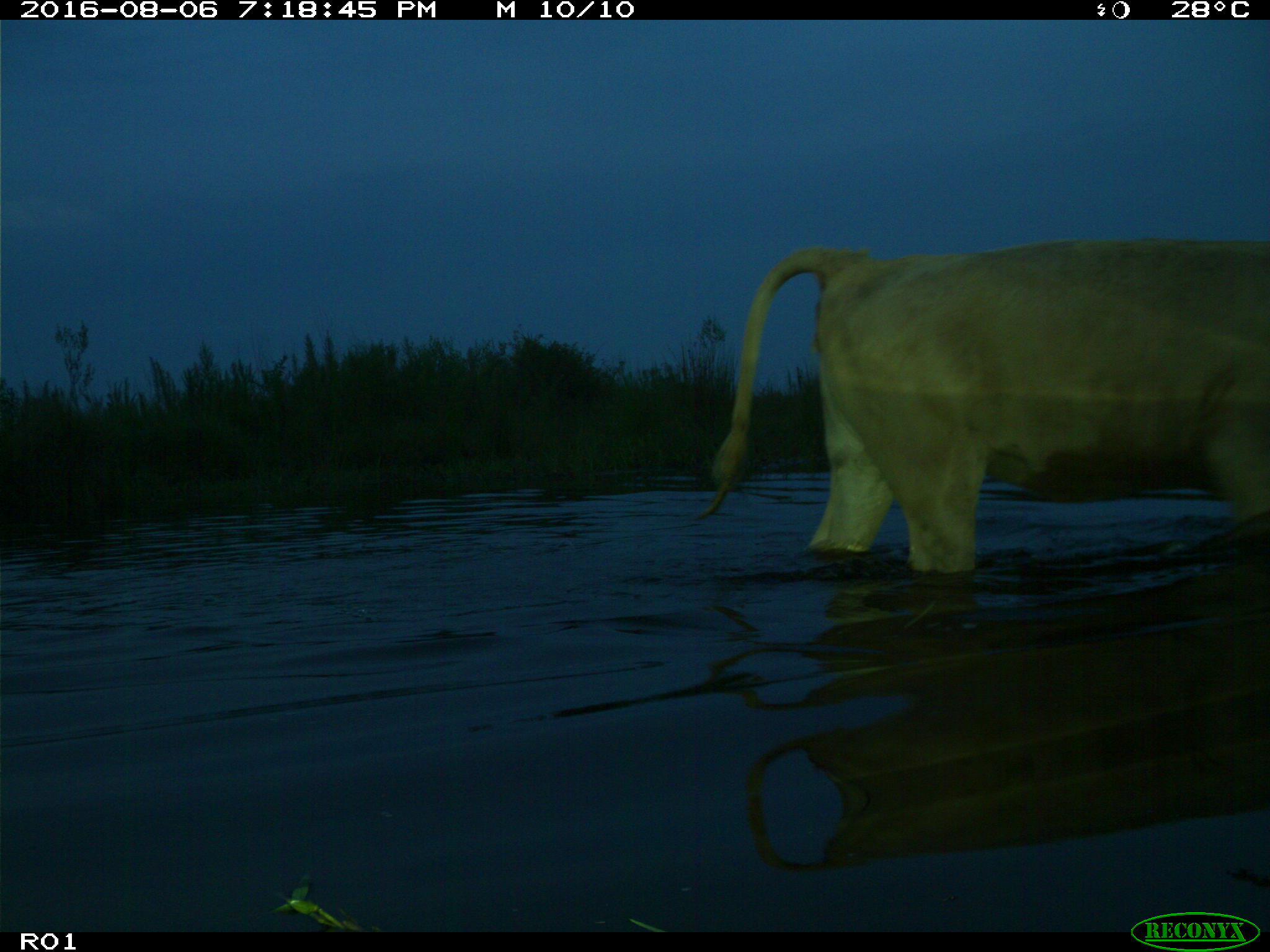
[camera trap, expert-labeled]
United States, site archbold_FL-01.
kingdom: Animalia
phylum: Chordata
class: Mammalia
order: Artiodactyla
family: Bovidae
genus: Bos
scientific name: Bos taurus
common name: domestic cow